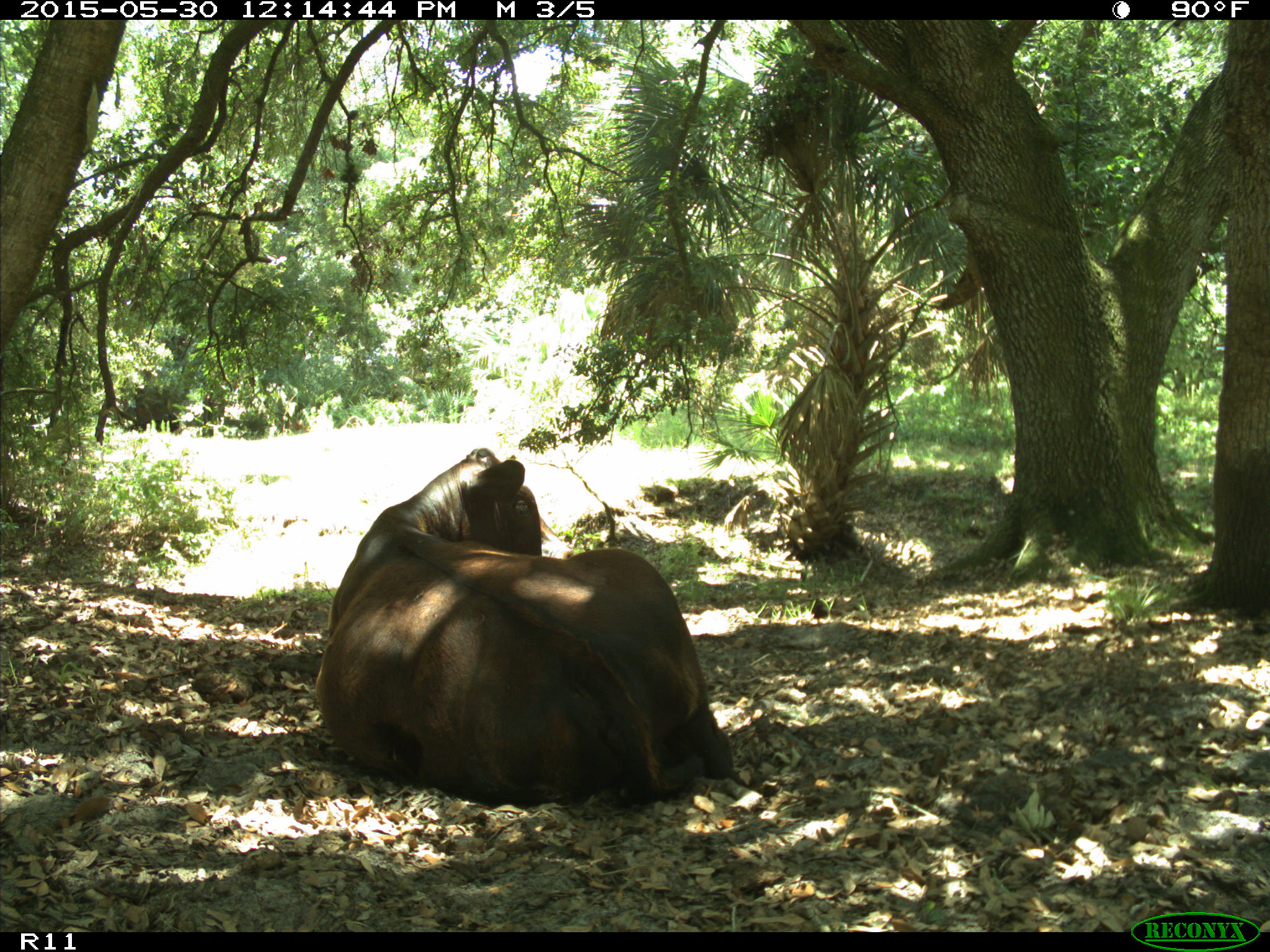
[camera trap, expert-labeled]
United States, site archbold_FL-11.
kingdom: Animalia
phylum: Chordata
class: Mammalia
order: Artiodactyla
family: Bovidae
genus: Bos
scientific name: Bos taurus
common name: domestic cow